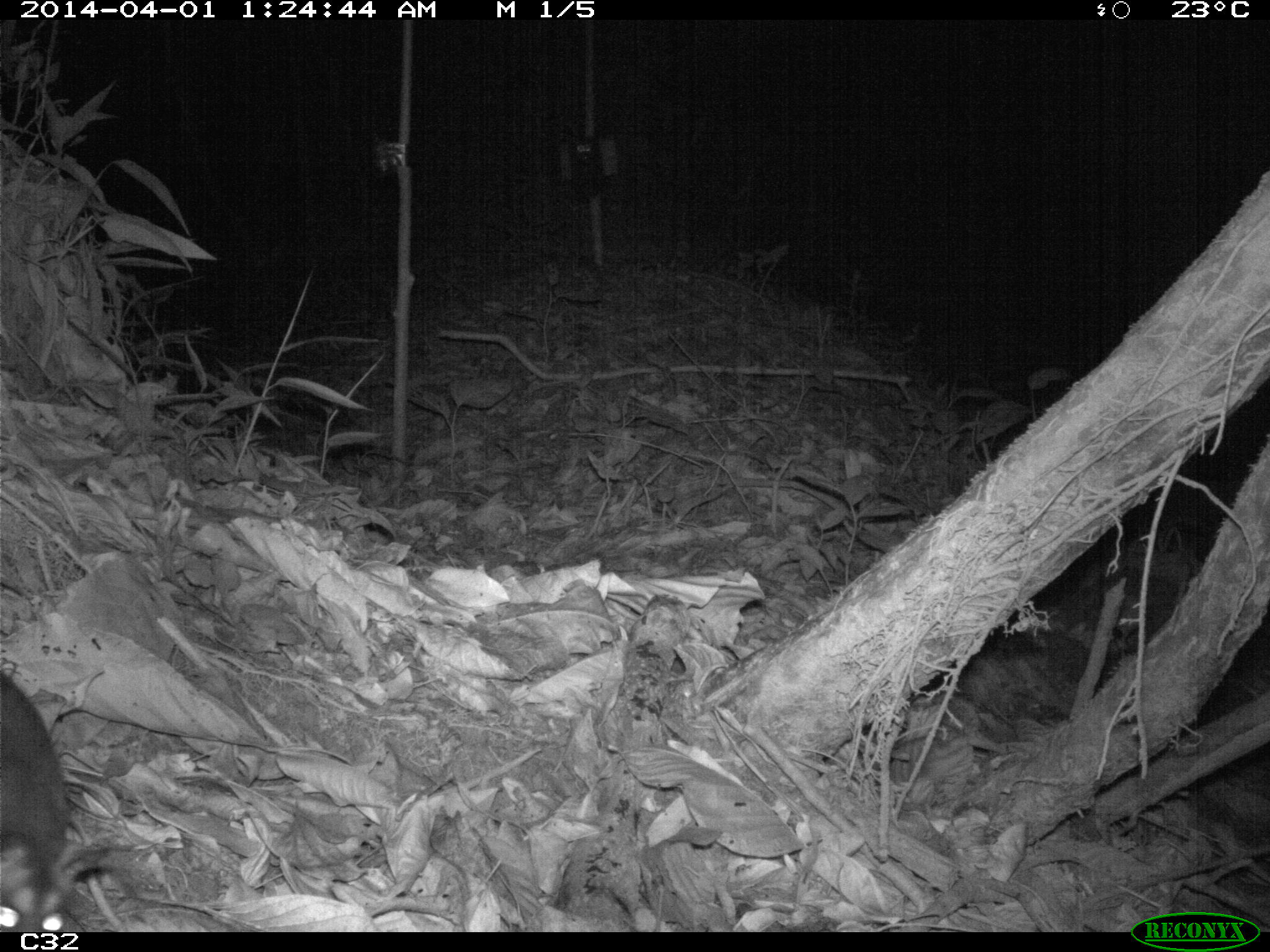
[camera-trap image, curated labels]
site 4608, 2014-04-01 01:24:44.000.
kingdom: Animalia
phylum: Chordata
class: Mammalia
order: Didelphimorphia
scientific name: Didelphimorphia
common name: opossum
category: unknown opossum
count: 1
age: adult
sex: female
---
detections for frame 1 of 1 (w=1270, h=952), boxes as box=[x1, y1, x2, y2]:
unknown opossum: box=[0, 669, 69, 932]